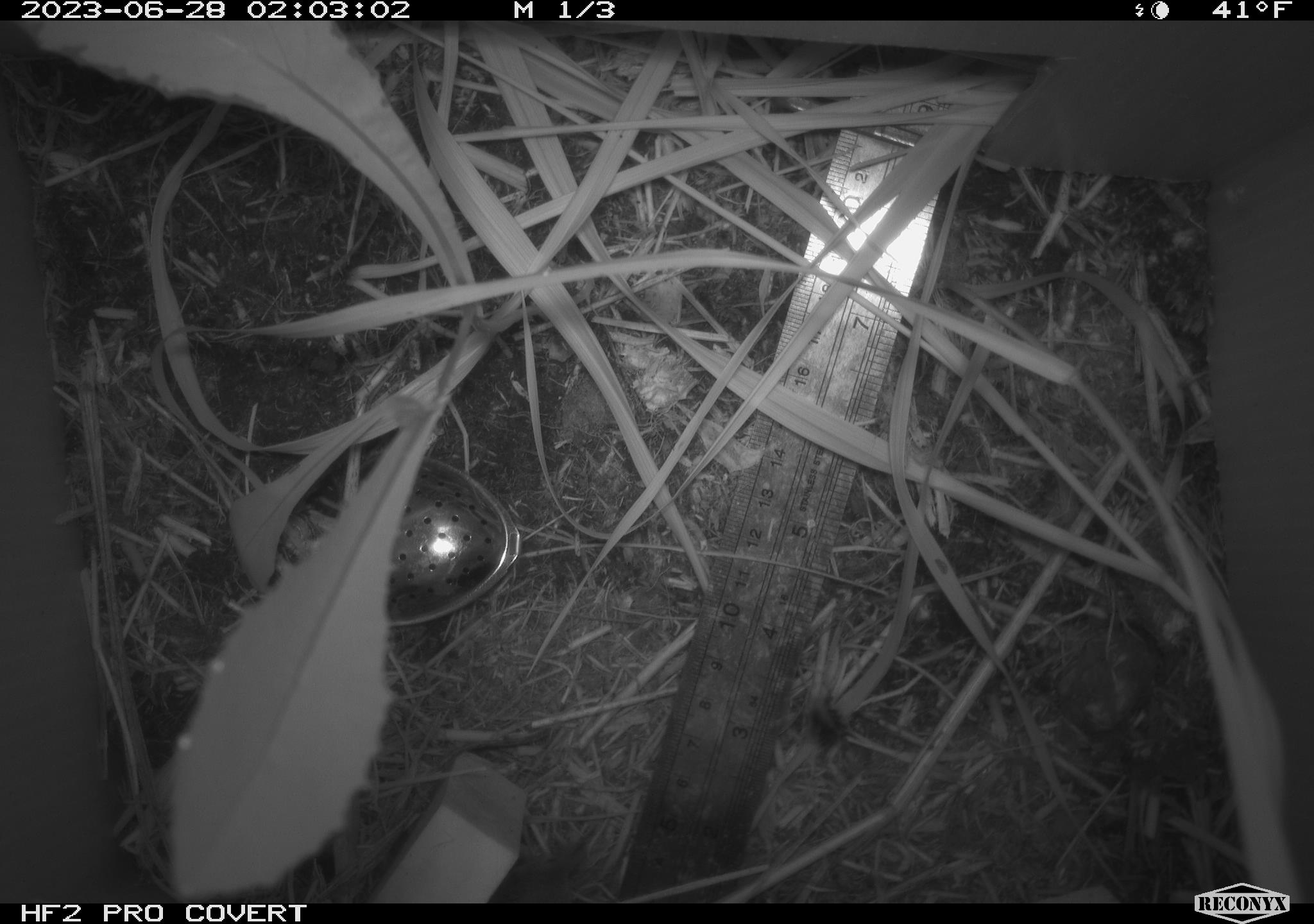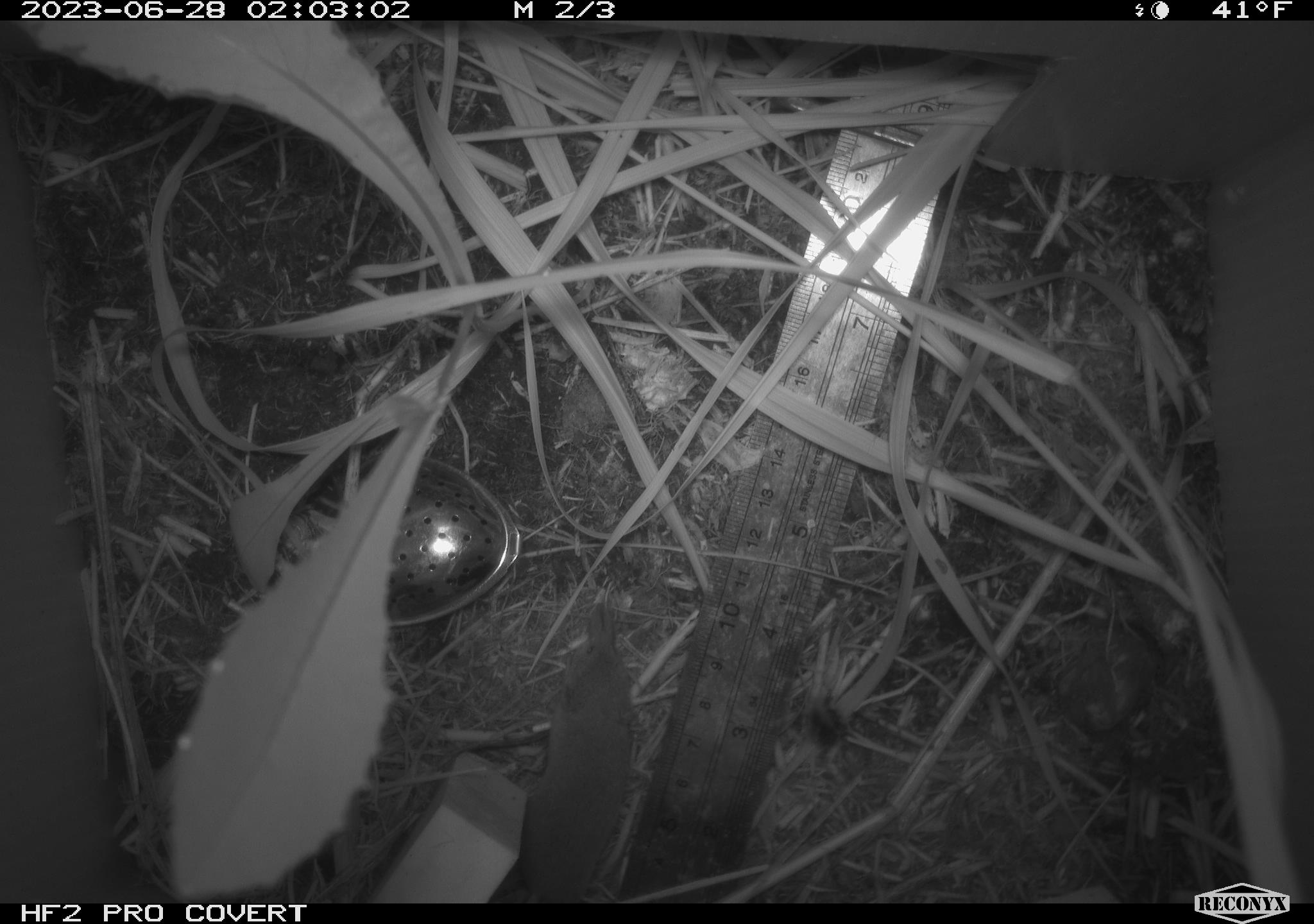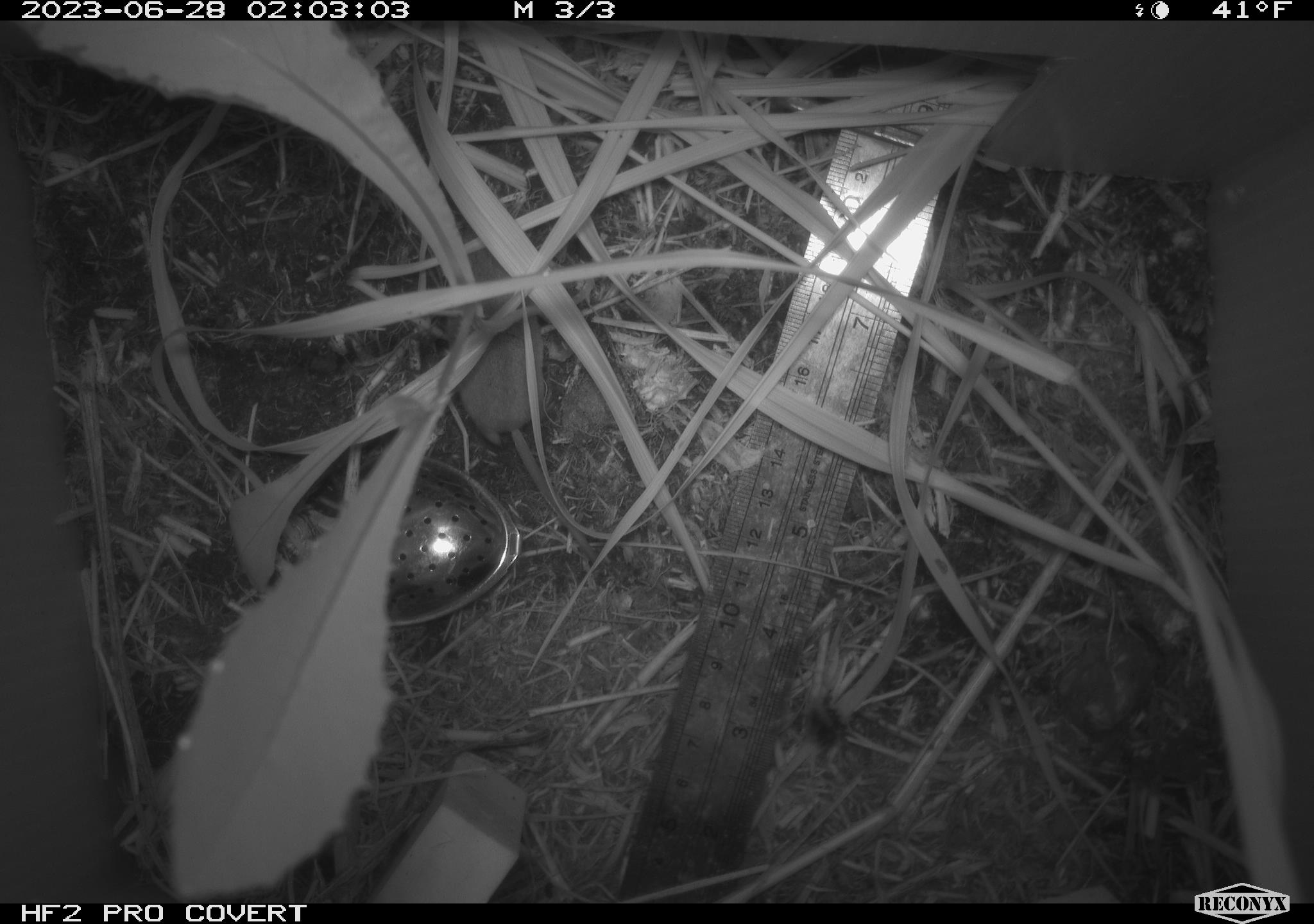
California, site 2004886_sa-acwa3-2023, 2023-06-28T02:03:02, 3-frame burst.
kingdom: Animalia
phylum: Chordata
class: Mammalia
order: Eulipotyphla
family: Soricidae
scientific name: Soricidae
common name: shrews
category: soricidae family